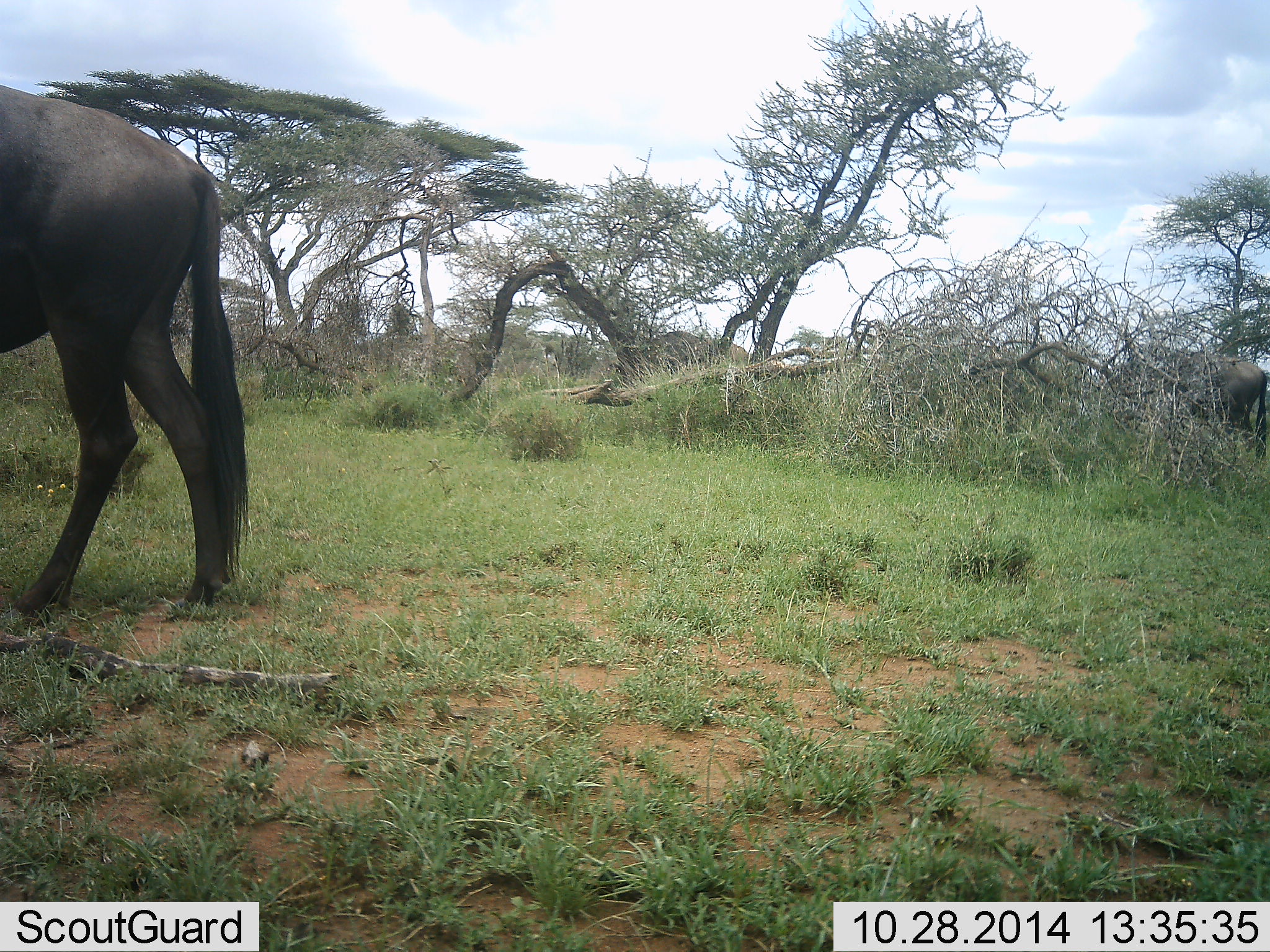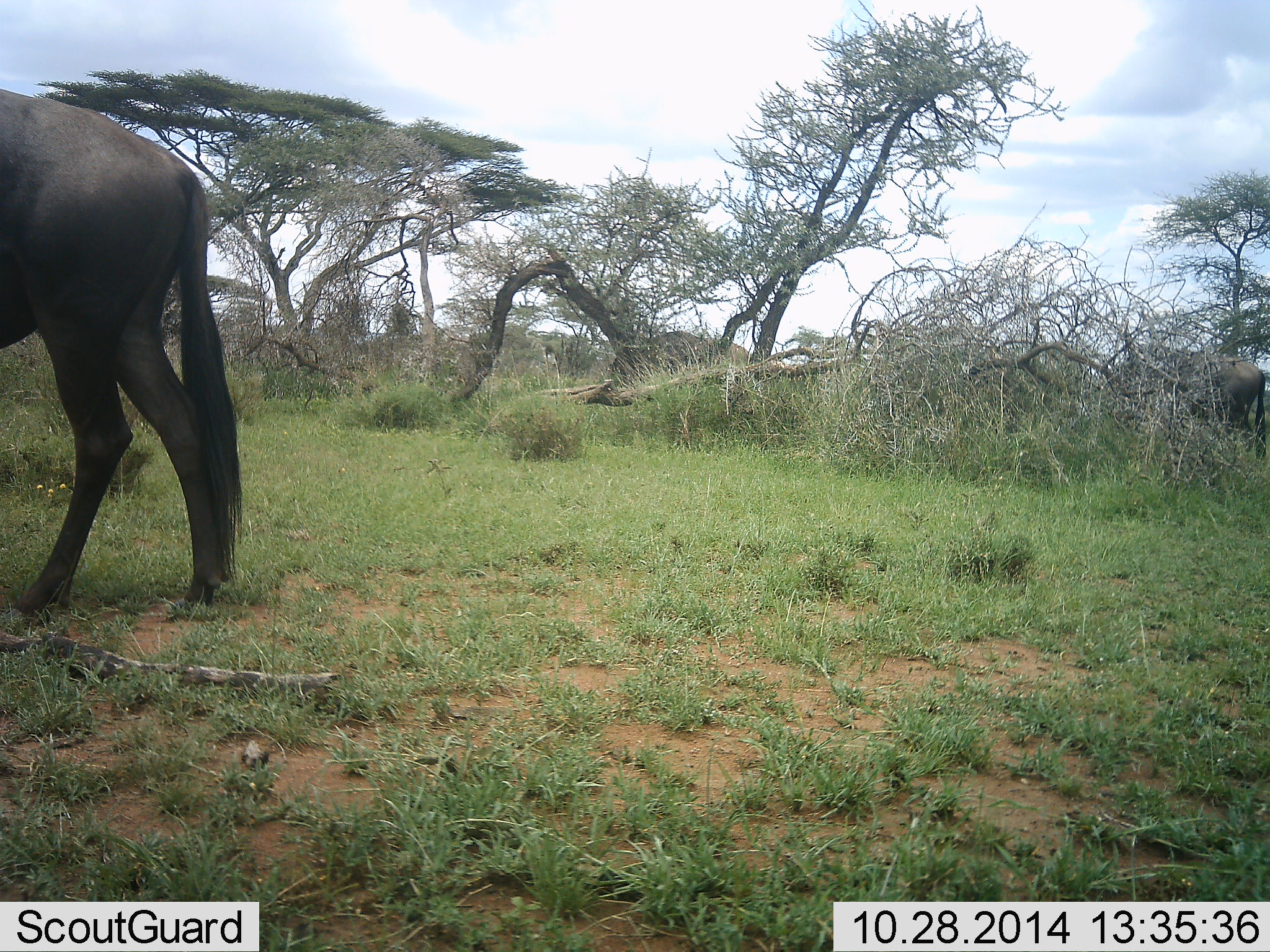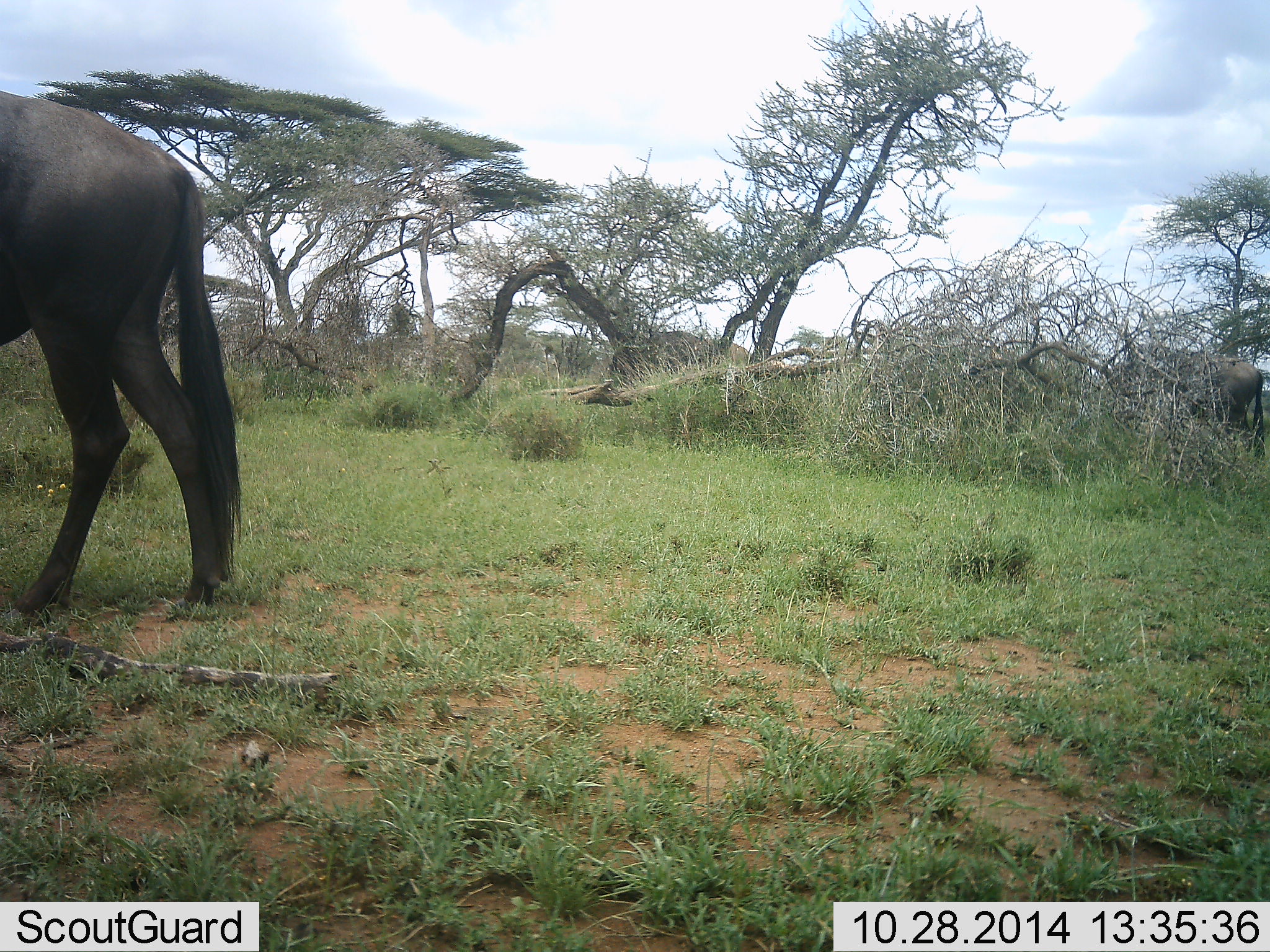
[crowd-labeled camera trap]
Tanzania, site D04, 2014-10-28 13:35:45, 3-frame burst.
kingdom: Animalia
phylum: Chordata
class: Mammalia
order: Artiodactyla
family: Bovidae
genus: Connochaetes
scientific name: Connochaetes taurinus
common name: blue wildebeest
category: wildebeest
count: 1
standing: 90%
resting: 0%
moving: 10%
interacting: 0%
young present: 0%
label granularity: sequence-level